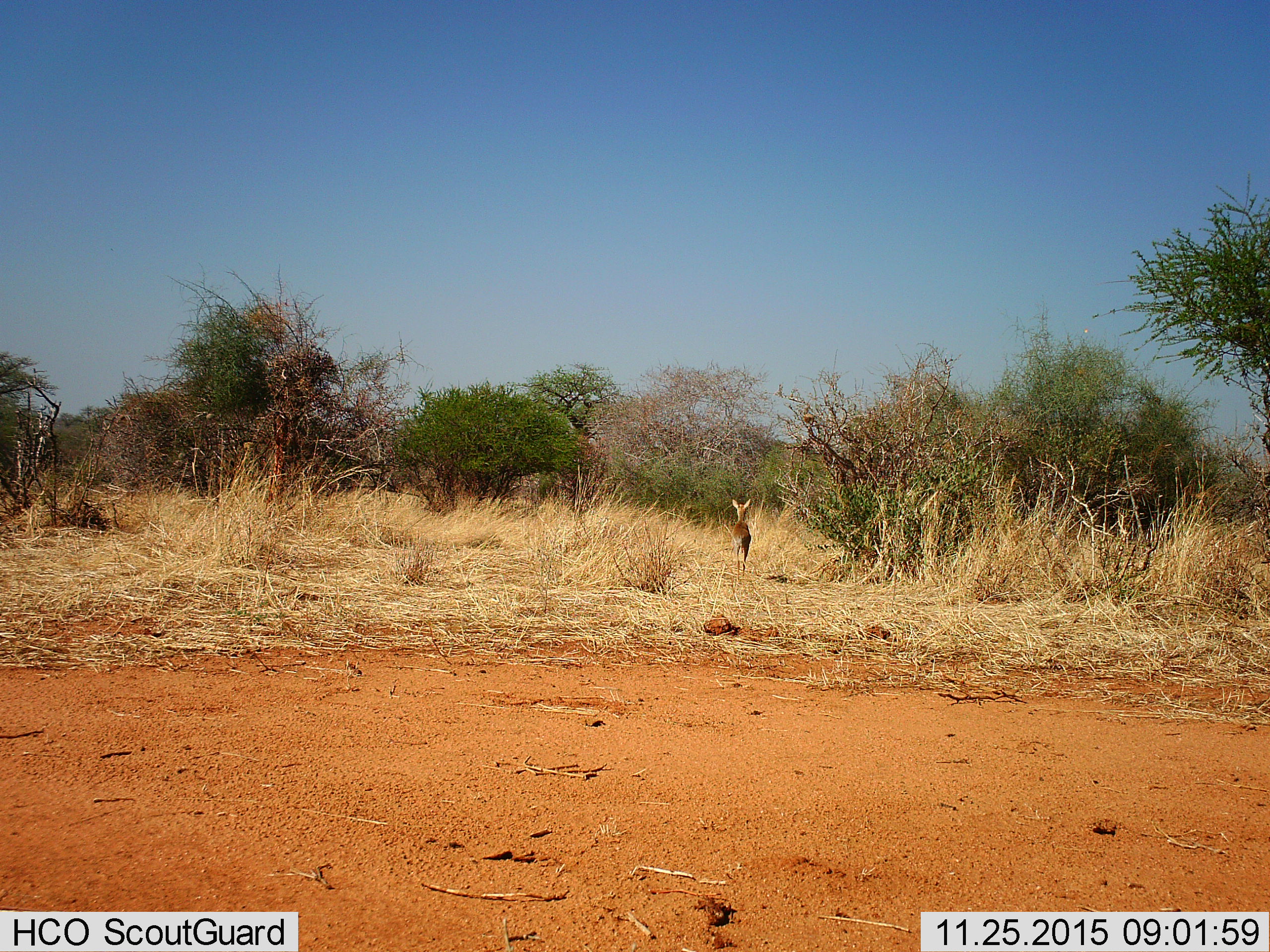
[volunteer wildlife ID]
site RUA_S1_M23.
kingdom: Animalia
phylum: Chordata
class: Mammalia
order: Artiodactyla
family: Bovidae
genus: Madoqua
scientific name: Madoqua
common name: dik-dik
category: dikdik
Dikdik (dik-dik) (Madoqua), count 1. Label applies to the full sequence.